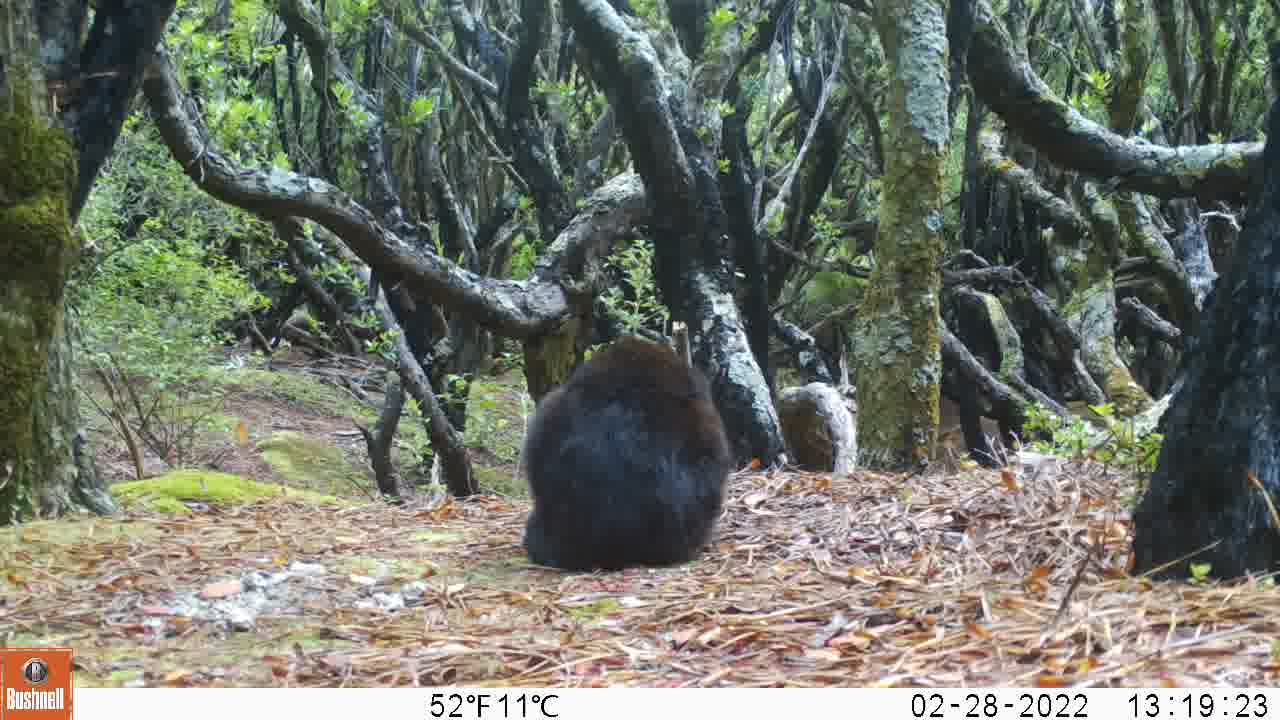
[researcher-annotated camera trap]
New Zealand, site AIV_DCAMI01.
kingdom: Animalia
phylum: Chordata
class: Mammalia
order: Carnivora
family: Felidae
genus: Felis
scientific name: Felis catus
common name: domestic cat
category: cat